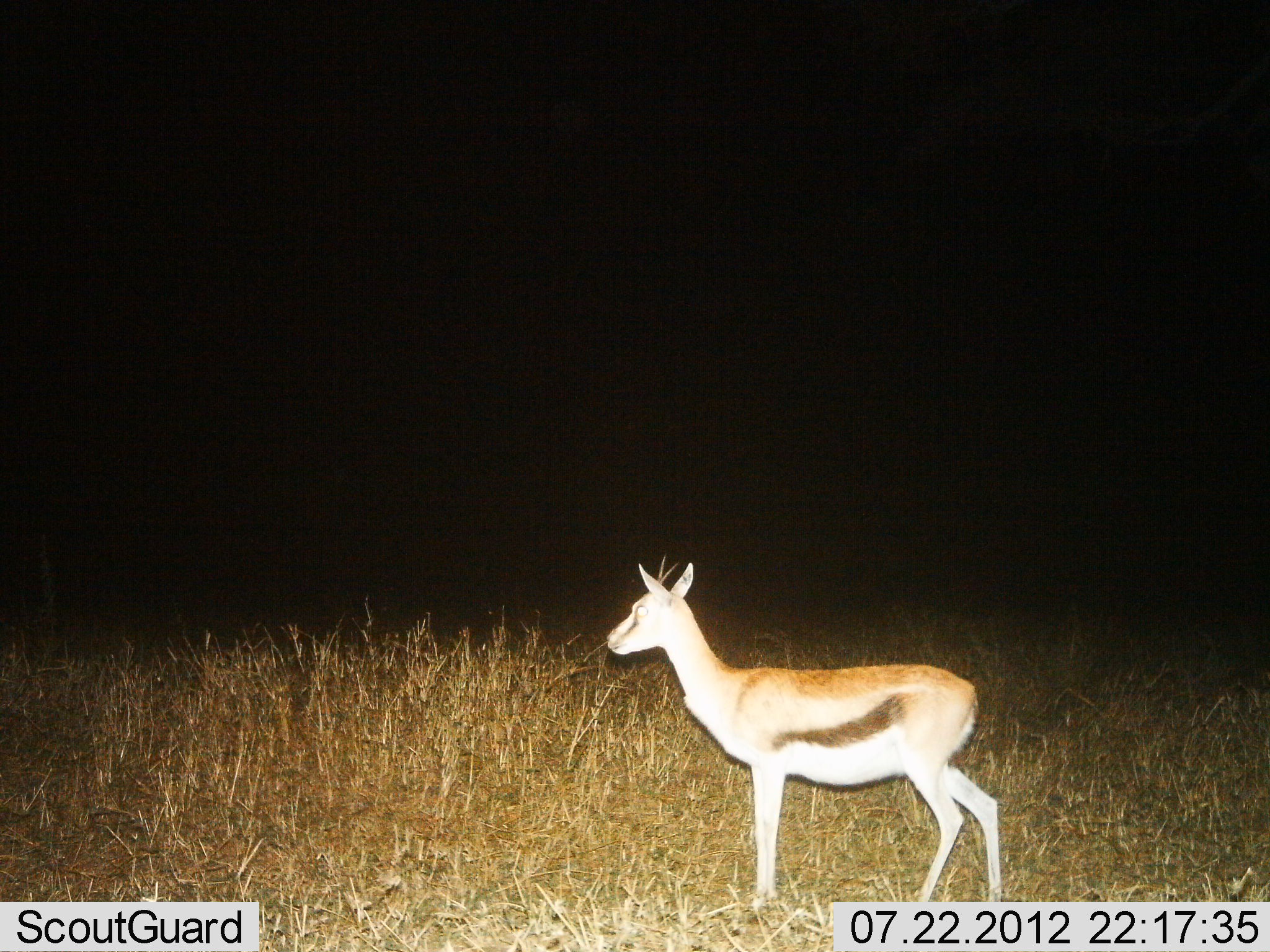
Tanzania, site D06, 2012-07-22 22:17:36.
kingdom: Animalia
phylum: Chordata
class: Mammalia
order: Artiodactyla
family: Bovidae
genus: Eudorcas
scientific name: Eudorcas thomsonii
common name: thomson's gazelle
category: gazellethomsons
Gazellethomsons (thomson's gazelle) (Eudorcas thomsonii), count 1. Behavior (volunteer vote fractions): standing 100%, resting 0%, moving 0%, interacting 0%. Young present (vote fraction): 9%. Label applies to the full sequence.